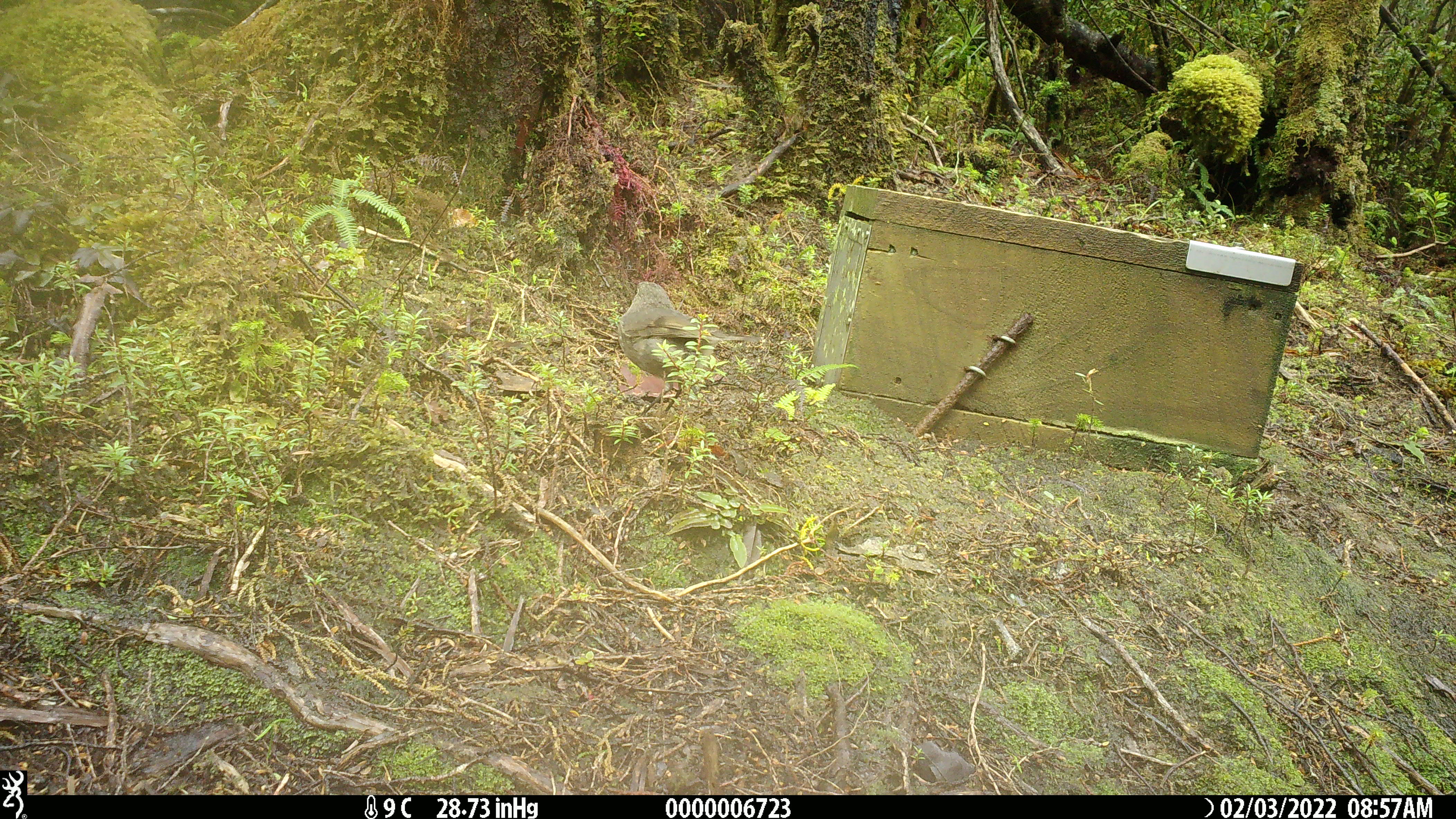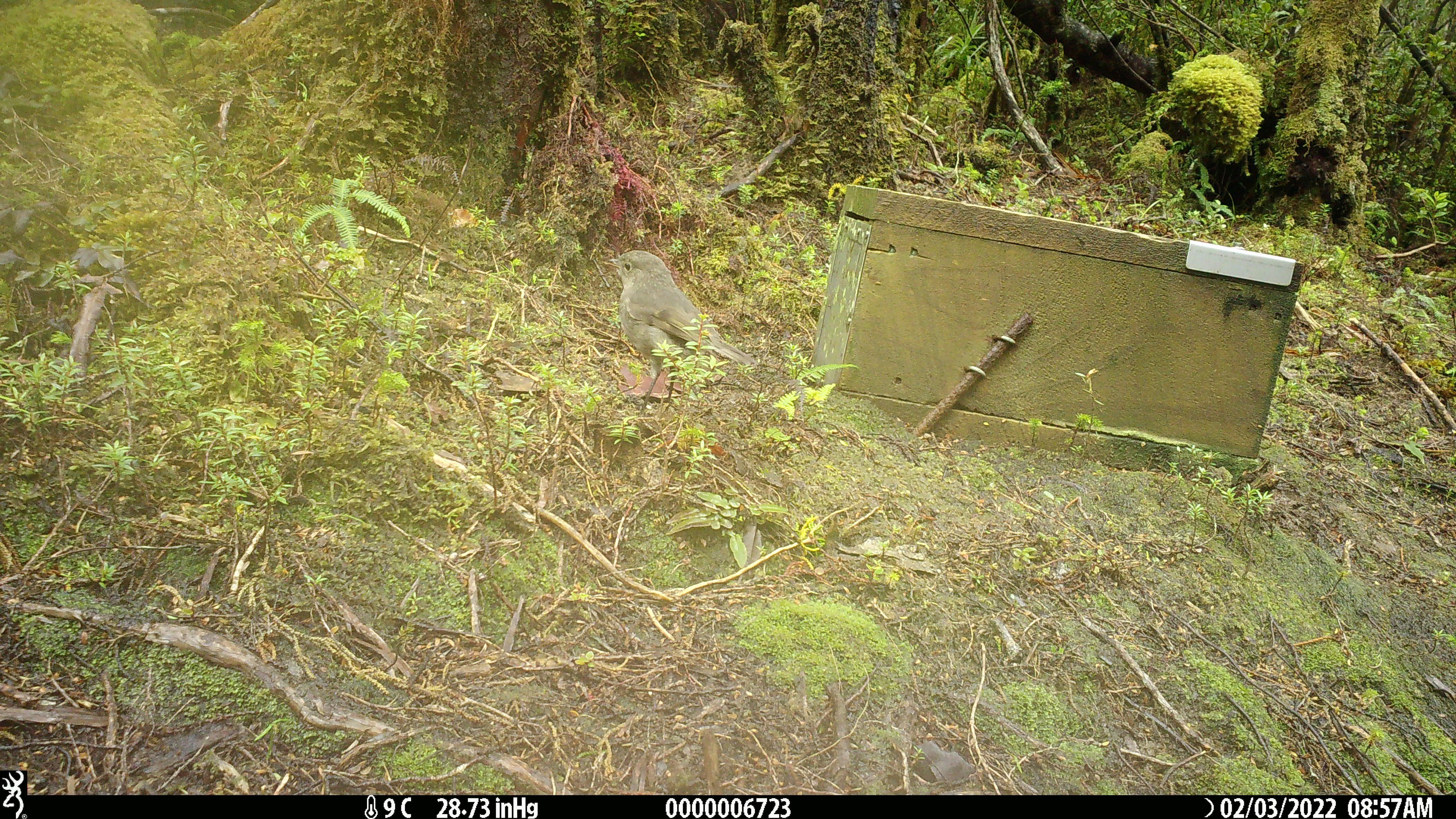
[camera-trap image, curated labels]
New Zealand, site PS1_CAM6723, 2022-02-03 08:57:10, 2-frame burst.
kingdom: Animalia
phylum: Chordata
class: Aves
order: Passeriformes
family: Petroicidae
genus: Petroica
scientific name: Petroica australis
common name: new zealand robin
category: robin